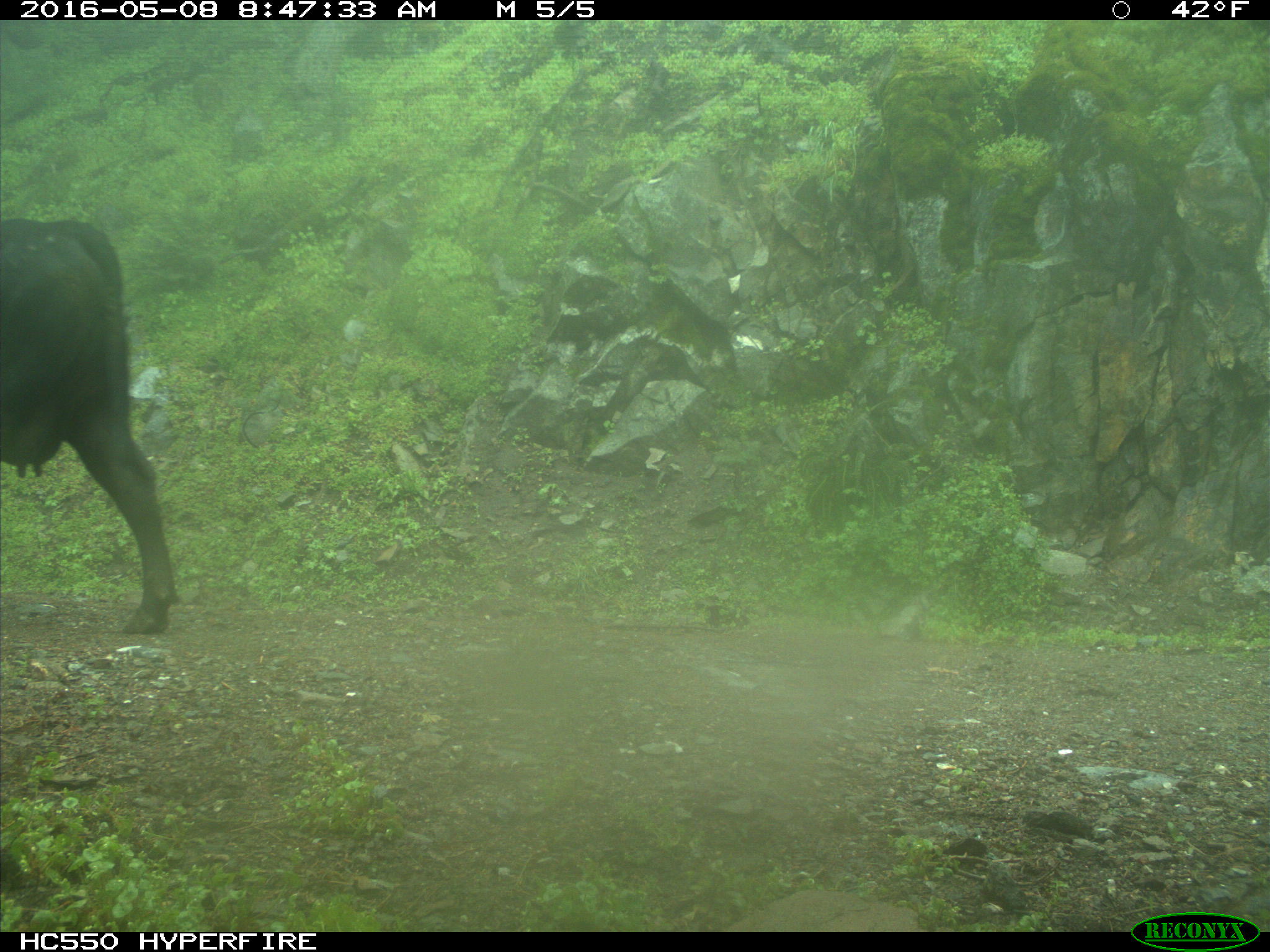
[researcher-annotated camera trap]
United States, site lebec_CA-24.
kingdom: Animalia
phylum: Chordata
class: Mammalia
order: Artiodactyla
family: Bovidae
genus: Bos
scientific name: Bos taurus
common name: domestic cow